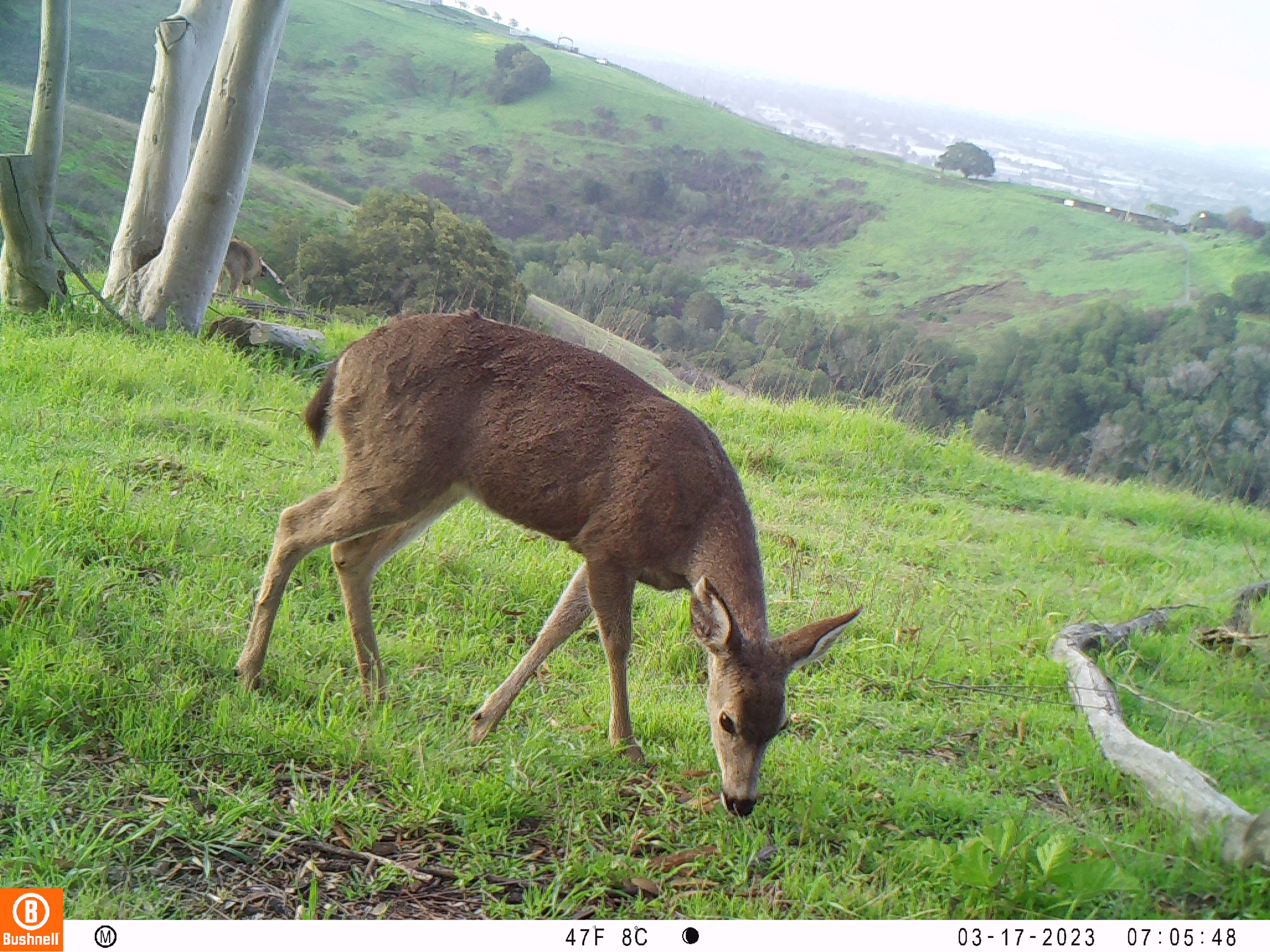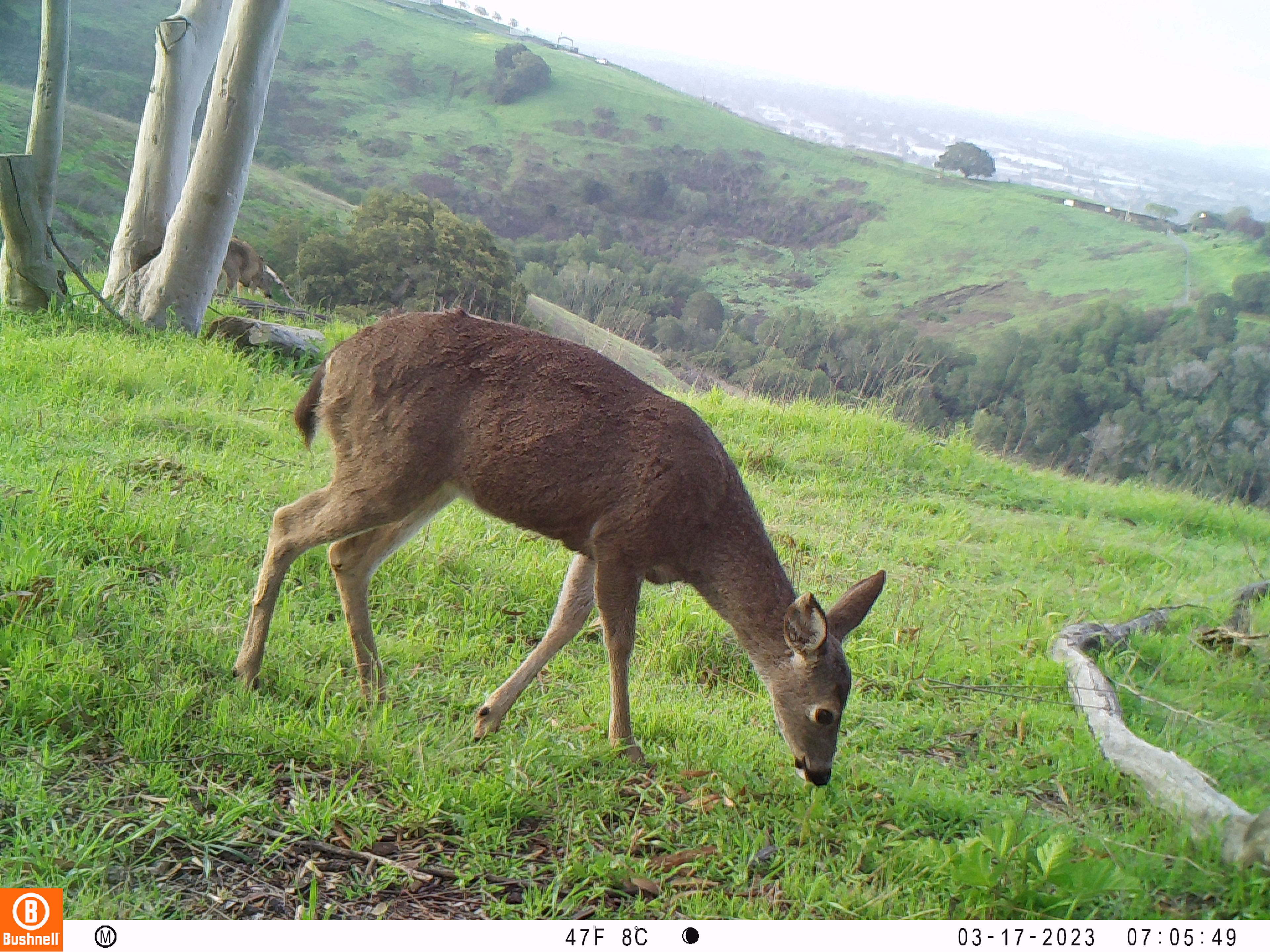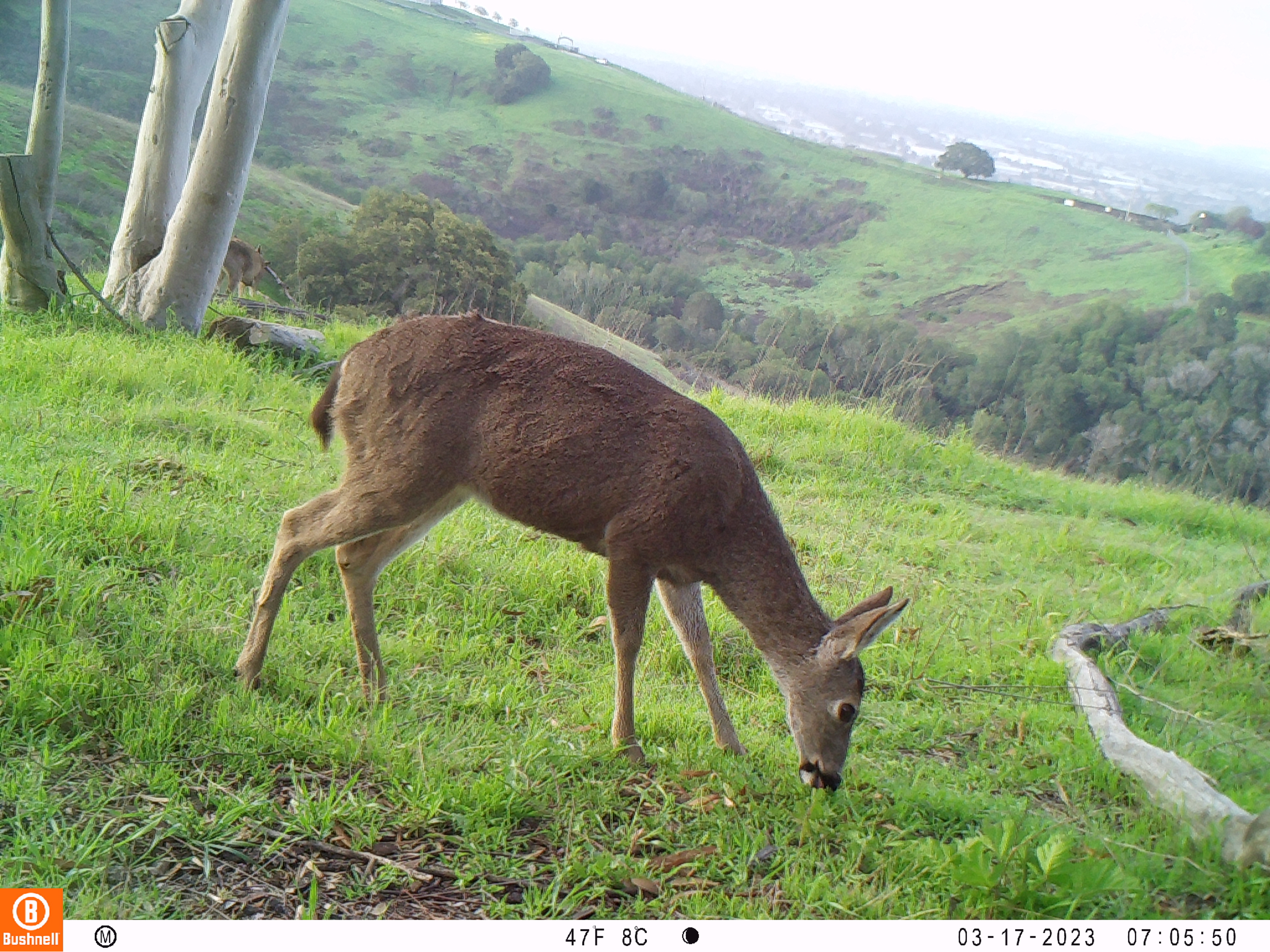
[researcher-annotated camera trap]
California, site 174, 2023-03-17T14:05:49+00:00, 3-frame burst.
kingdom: Animalia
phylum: Chordata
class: Mammalia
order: Artiodactyla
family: Cervidae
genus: Odocoileus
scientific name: Odocoileus hemionus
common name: mule deer